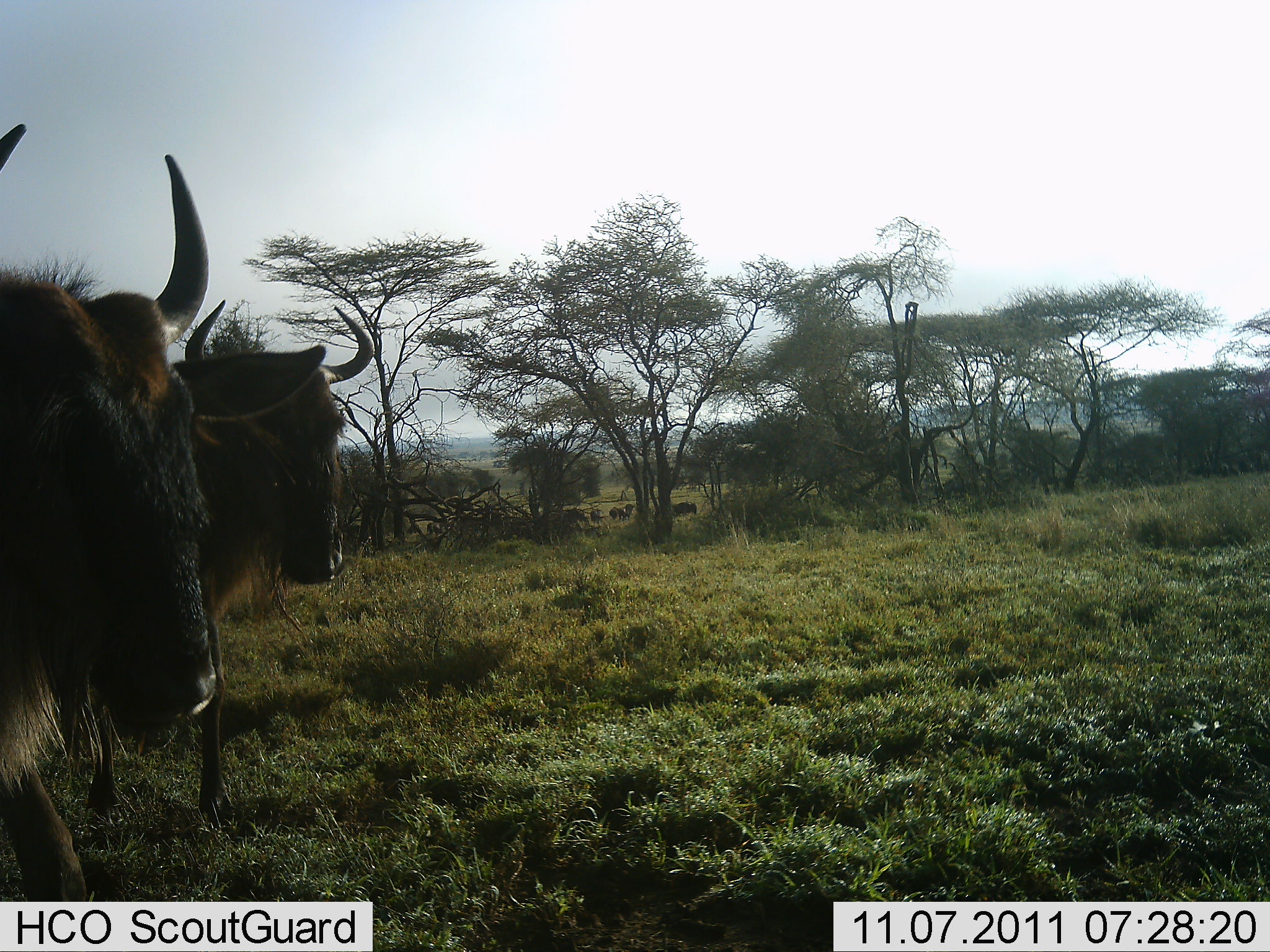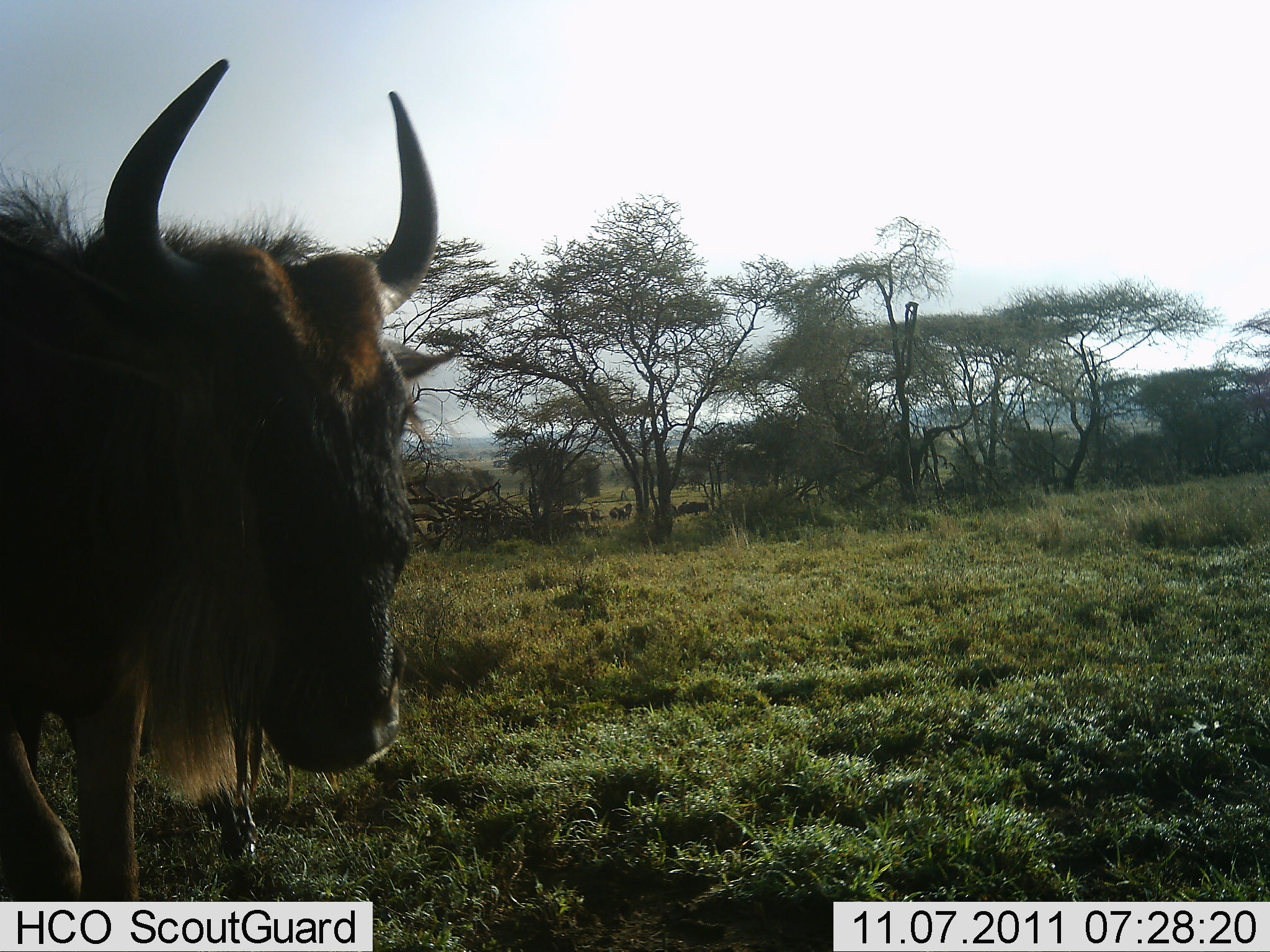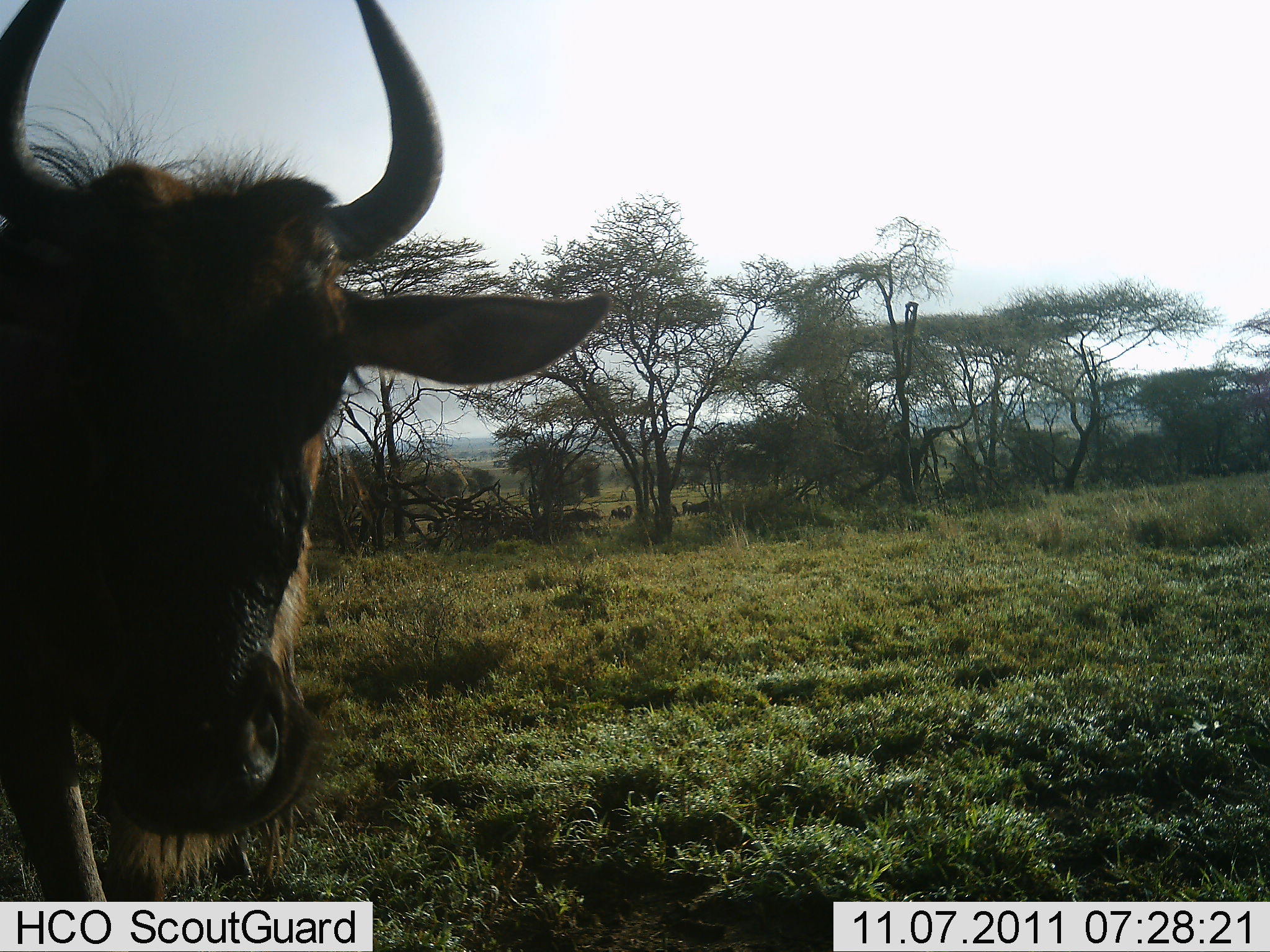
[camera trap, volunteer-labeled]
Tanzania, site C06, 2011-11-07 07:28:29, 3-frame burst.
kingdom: Animalia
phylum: Chordata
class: Mammalia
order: Artiodactyla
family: Bovidae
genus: Connochaetes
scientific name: Connochaetes taurinus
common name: blue wildebeest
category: wildebeest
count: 2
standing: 62%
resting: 0%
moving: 46%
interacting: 8%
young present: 0%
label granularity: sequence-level